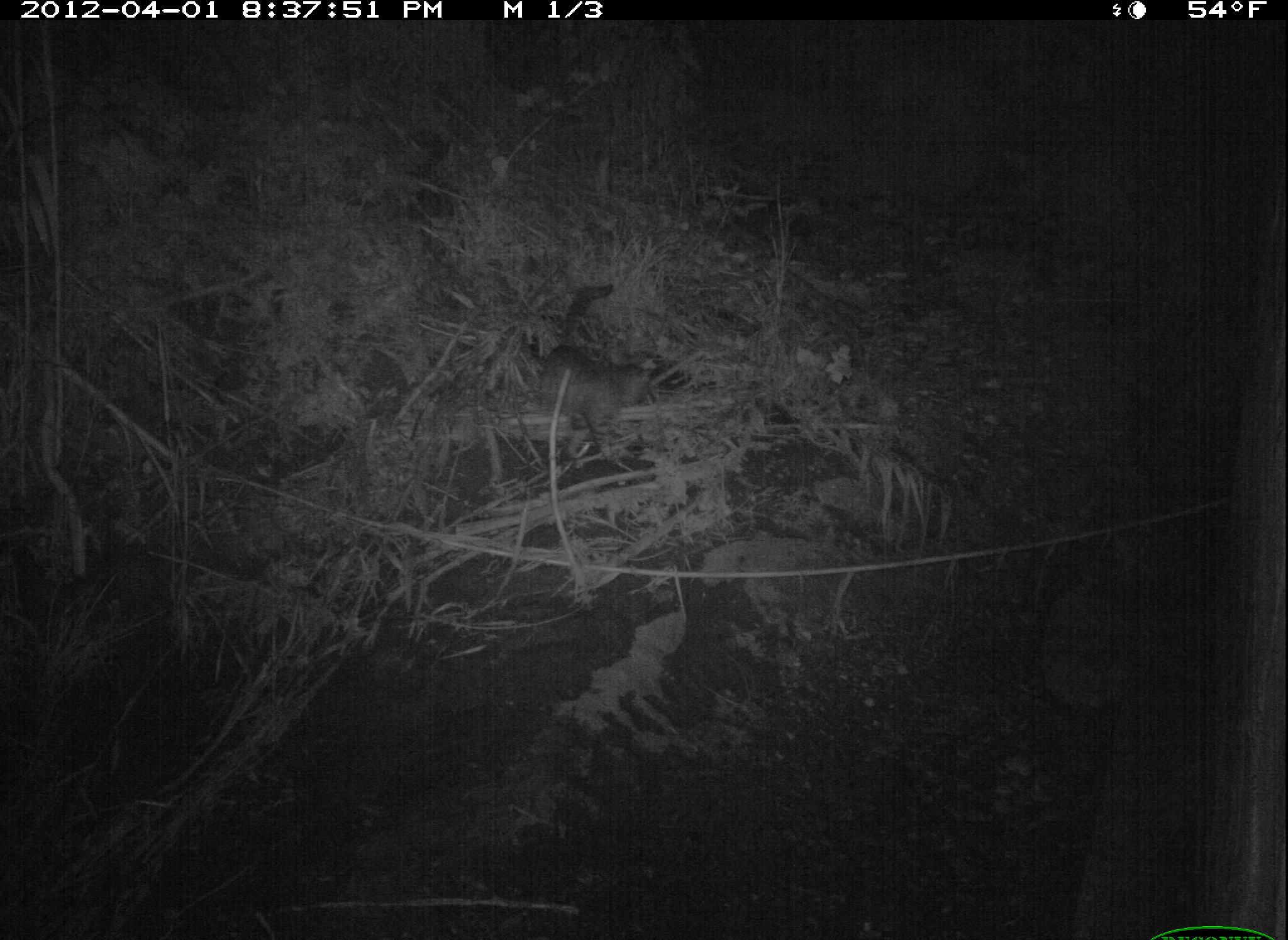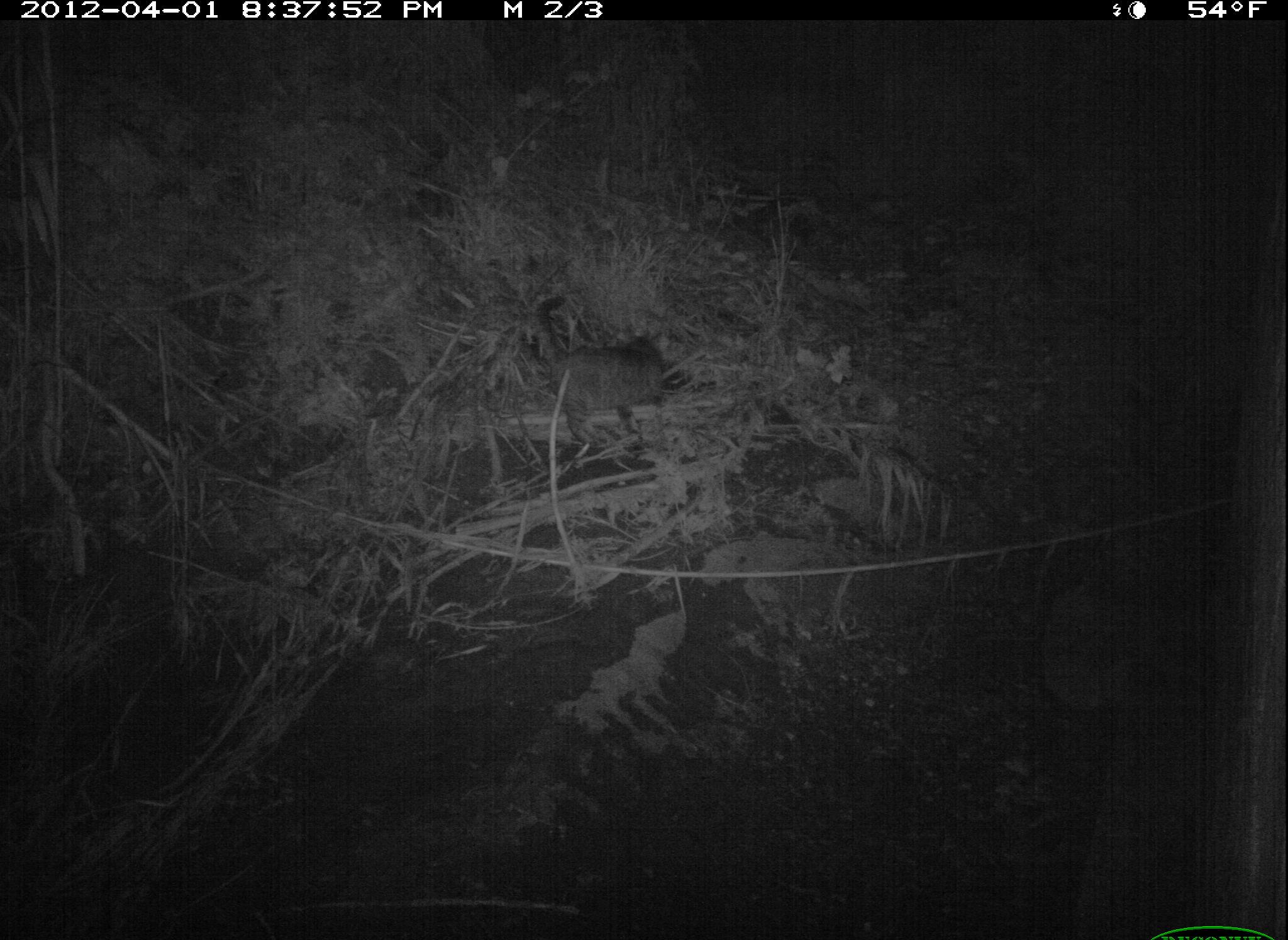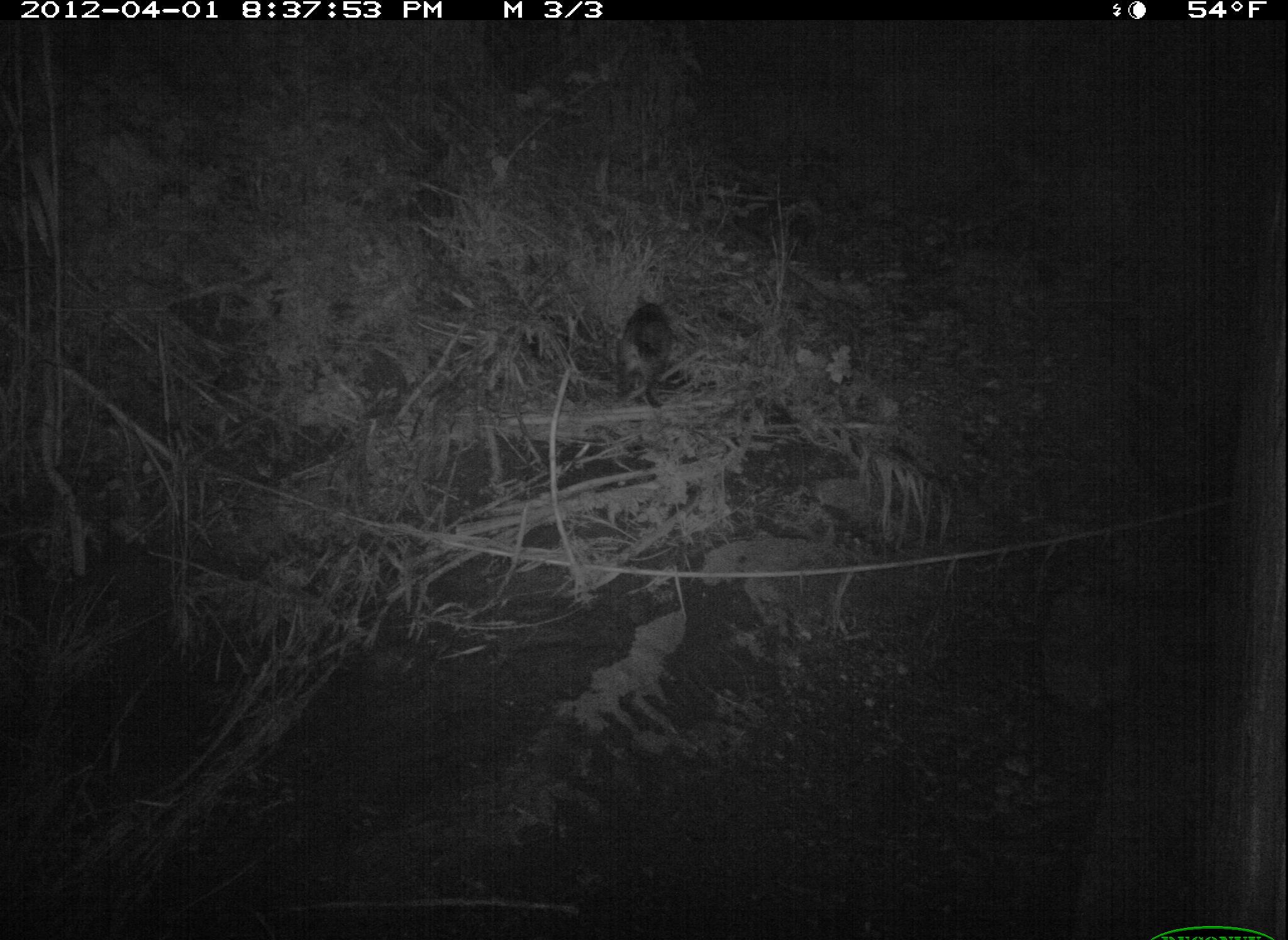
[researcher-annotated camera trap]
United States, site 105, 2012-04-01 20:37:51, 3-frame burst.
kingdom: Animalia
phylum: Chordata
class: Mammalia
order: Carnivora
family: Felidae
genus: Felis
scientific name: Felis catus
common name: cat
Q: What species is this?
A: Cat (Felis catus).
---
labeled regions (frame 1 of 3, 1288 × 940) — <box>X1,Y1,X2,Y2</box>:
cat: <box>539,279,657,461</box>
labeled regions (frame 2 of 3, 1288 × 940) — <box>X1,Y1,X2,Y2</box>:
cat: <box>525,292,707,454</box>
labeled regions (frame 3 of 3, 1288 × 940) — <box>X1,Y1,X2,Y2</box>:
cat: <box>612,296,679,419</box>